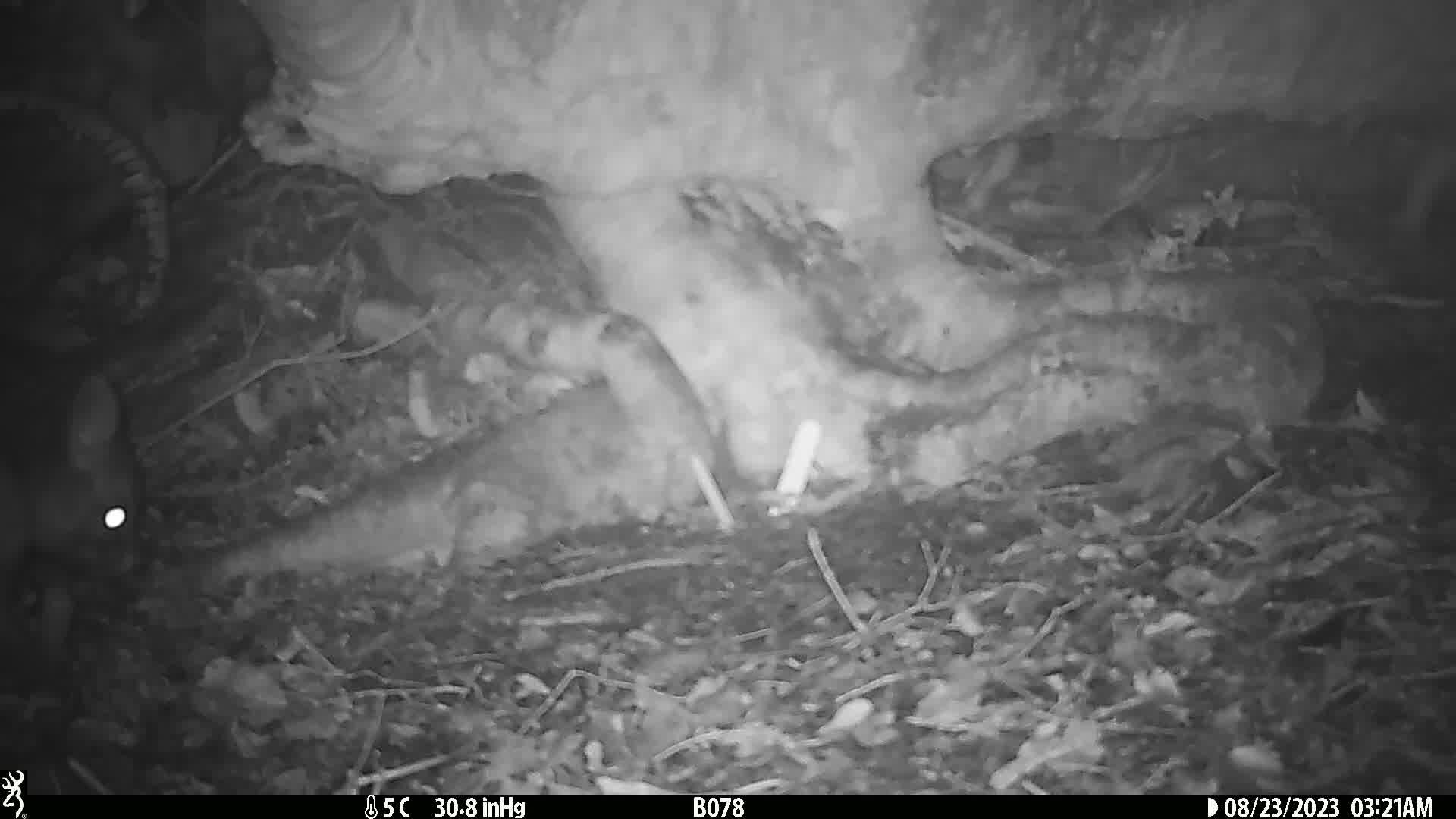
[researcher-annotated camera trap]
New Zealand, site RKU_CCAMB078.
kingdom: Animalia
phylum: Chordata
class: Mammalia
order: Diprotodontia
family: Phalangeridae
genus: Trichosurus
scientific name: Trichosurus vulpecula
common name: common brushtail possum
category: possum